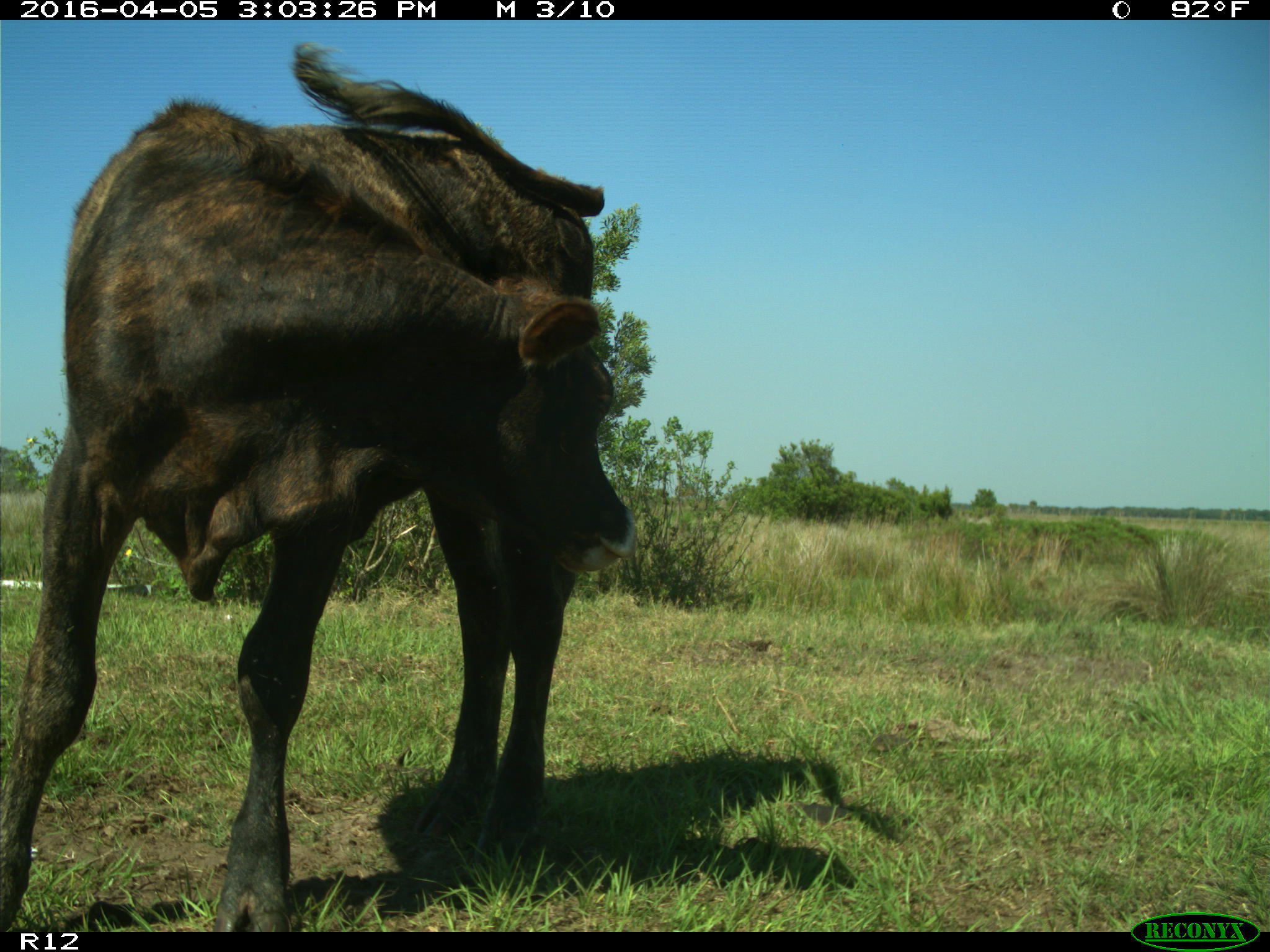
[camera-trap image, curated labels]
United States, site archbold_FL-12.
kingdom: Animalia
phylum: Chordata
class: Mammalia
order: Artiodactyla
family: Bovidae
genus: Bos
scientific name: Bos taurus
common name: domestic cow